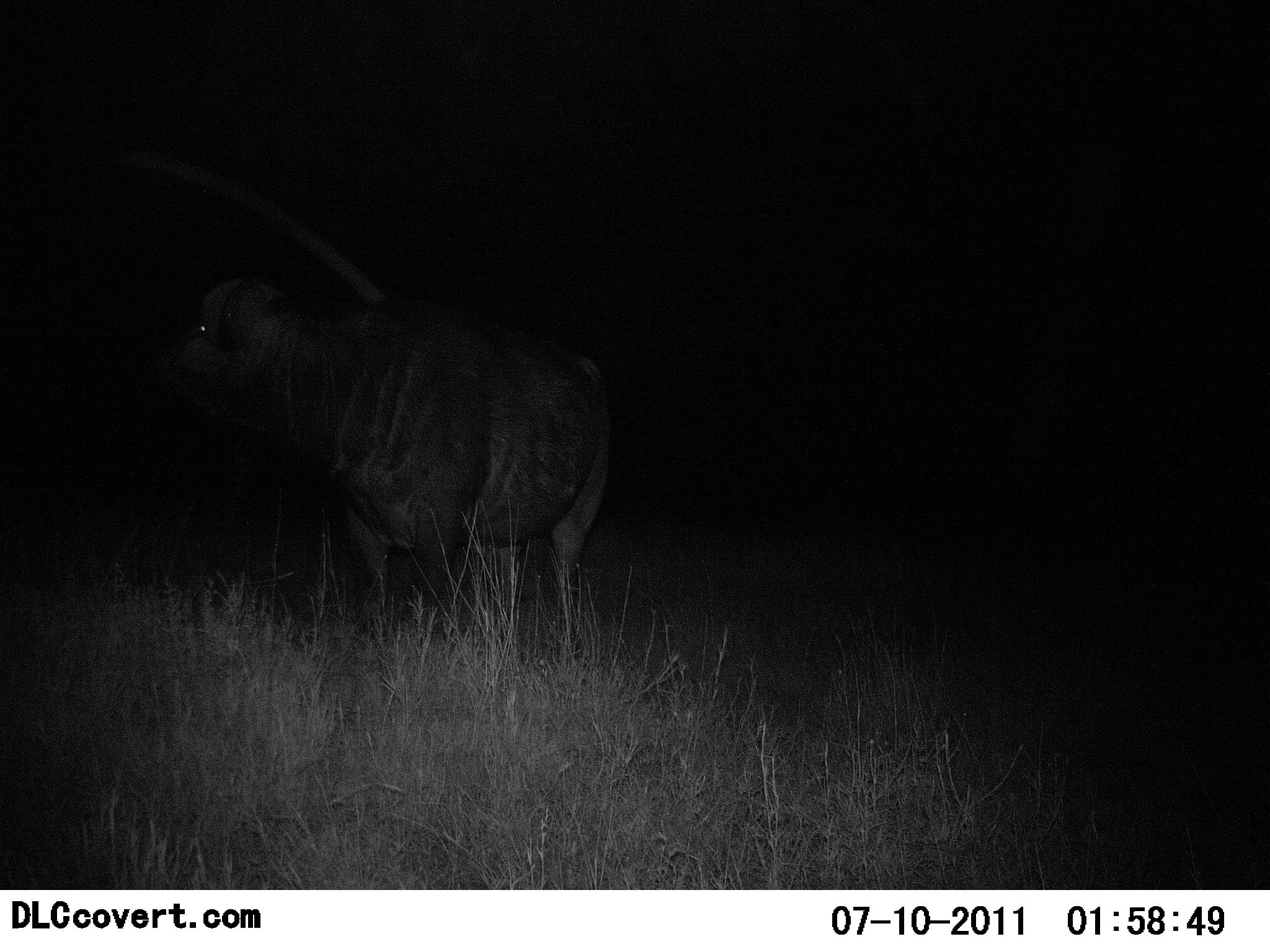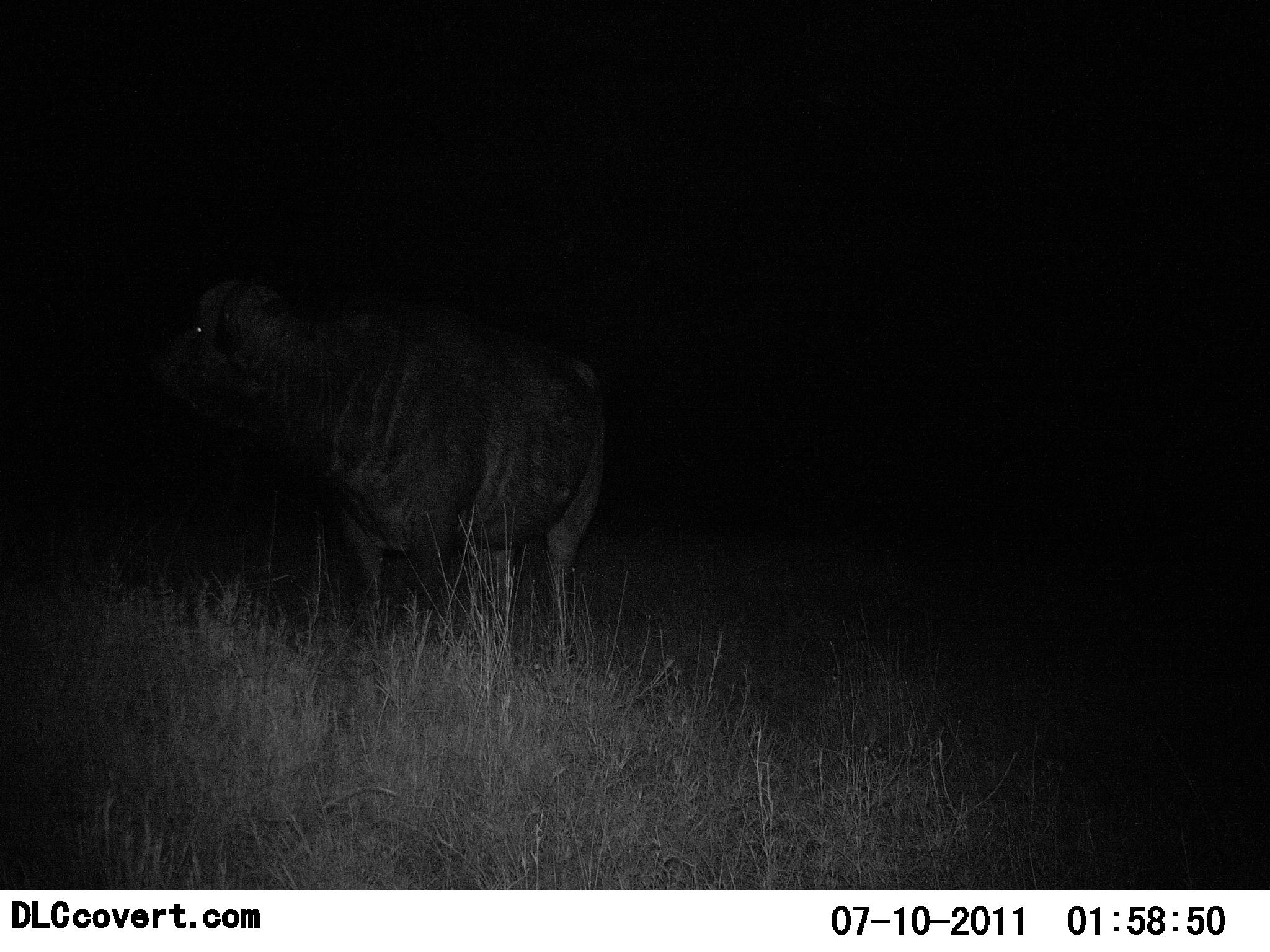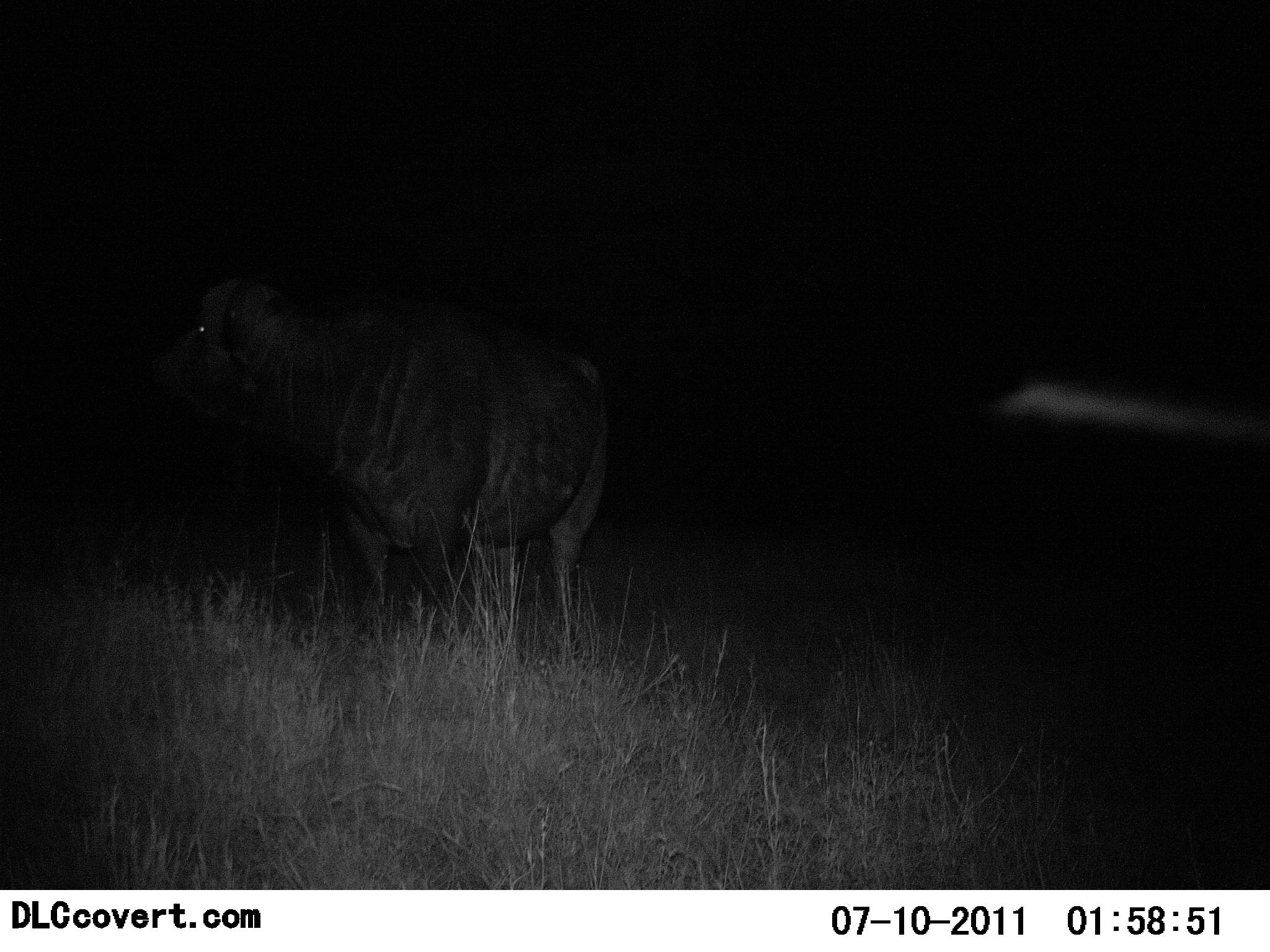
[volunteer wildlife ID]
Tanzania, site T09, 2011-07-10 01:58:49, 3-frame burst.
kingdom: Animalia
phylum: Chordata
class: Mammalia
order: Artiodactyla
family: Bovidae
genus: Syncerus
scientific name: Syncerus caffer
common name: cape buffalo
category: buffalo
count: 1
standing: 100%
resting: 0%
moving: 0%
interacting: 0%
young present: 0%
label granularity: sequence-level